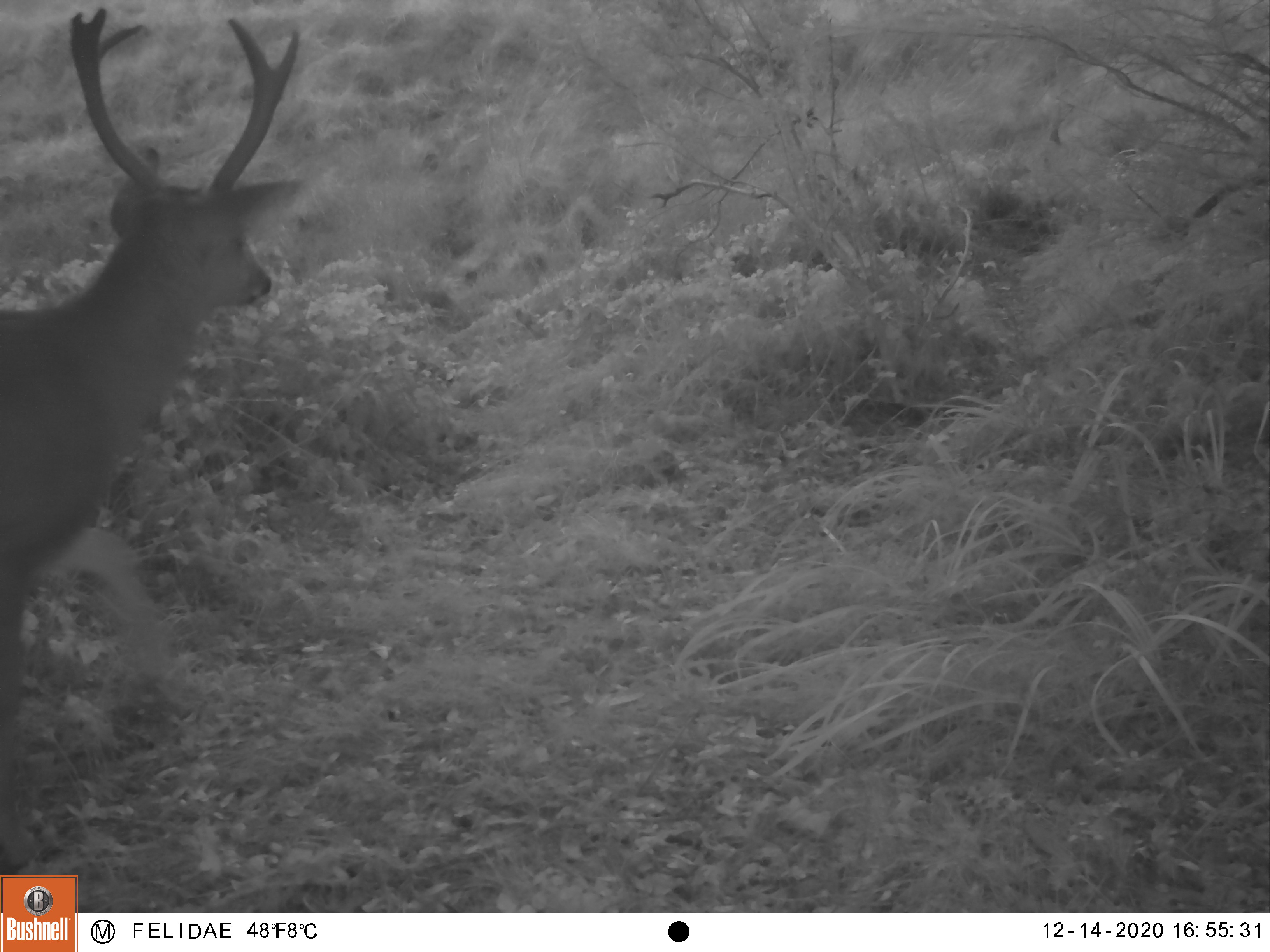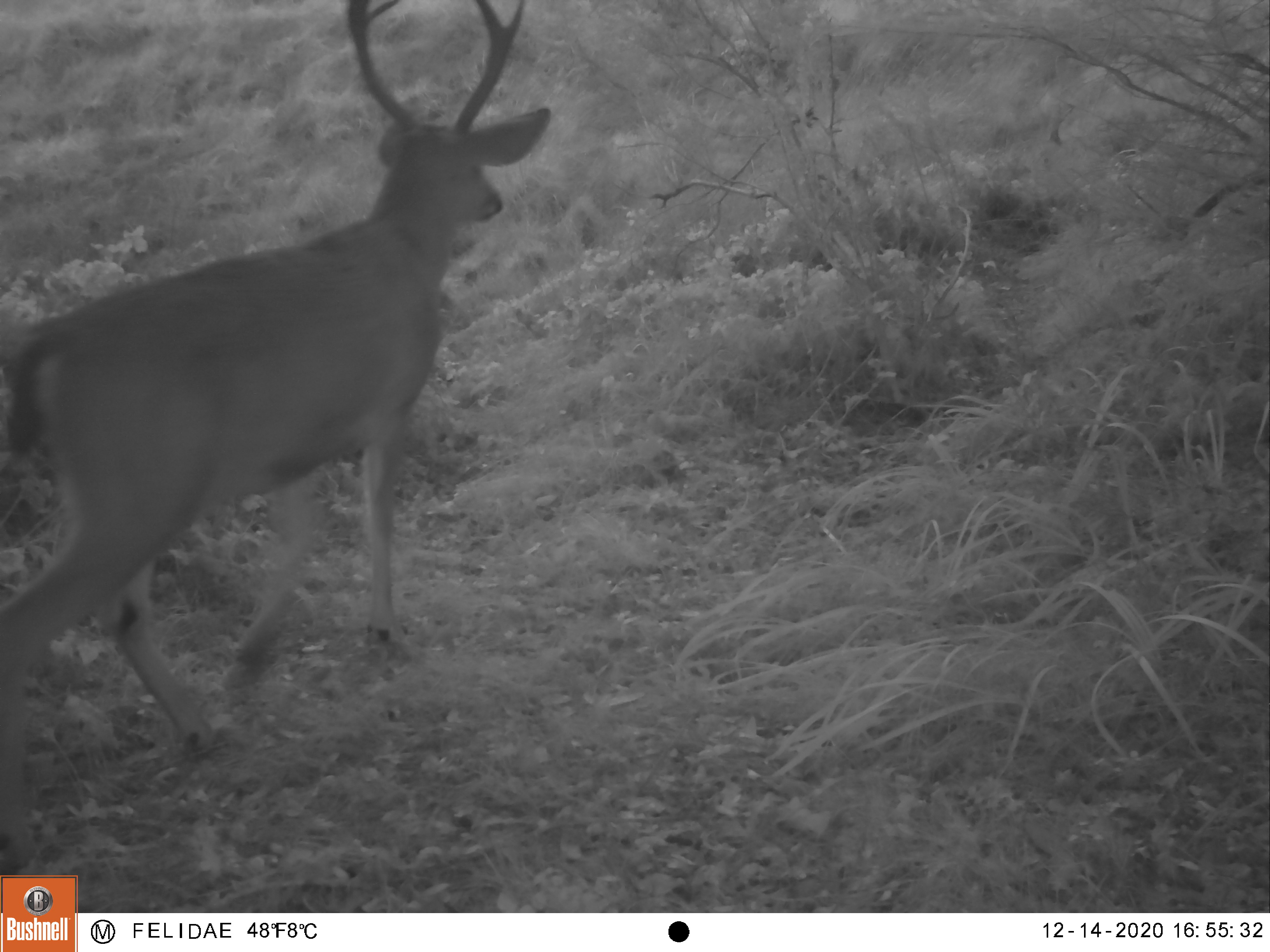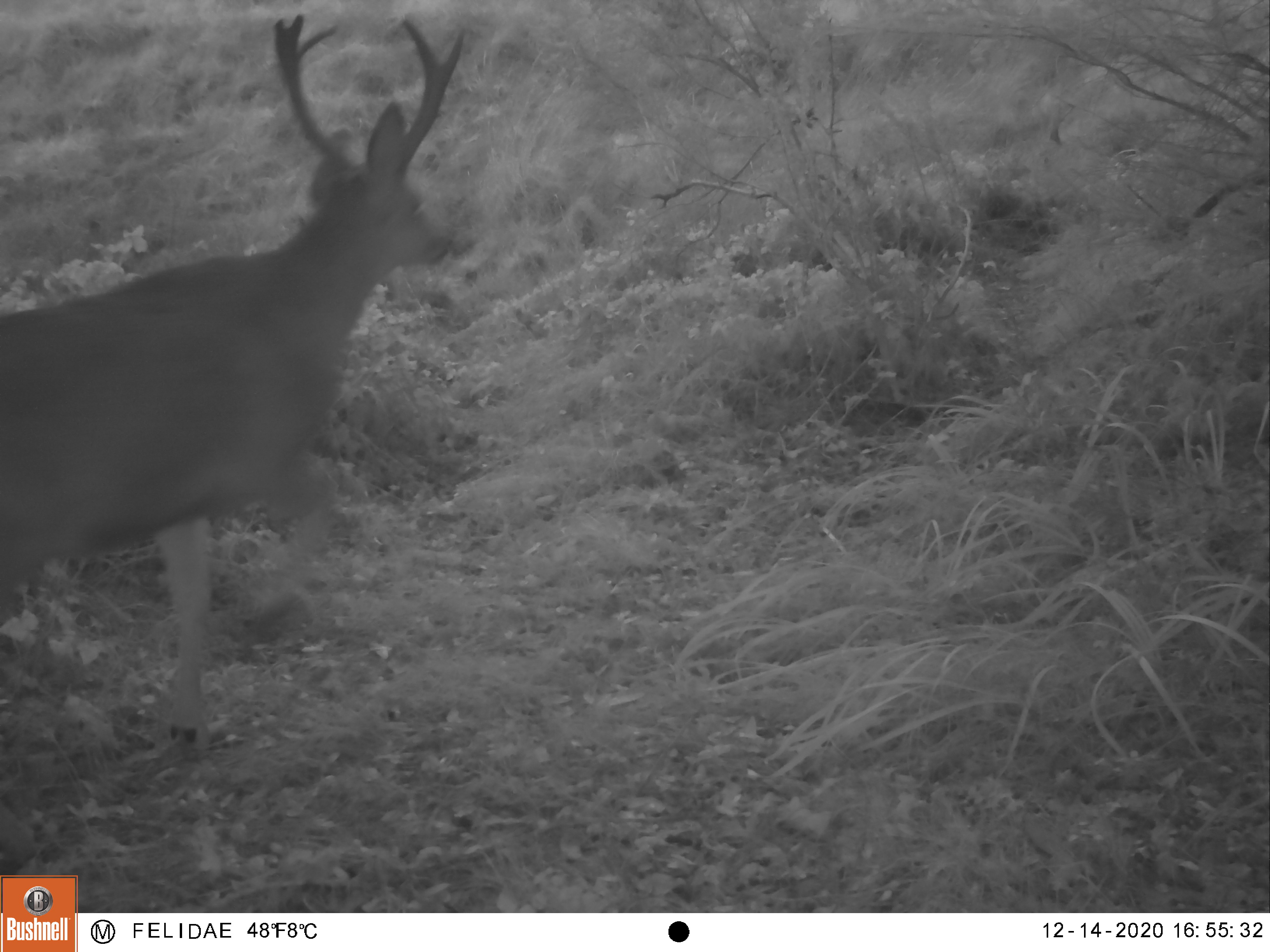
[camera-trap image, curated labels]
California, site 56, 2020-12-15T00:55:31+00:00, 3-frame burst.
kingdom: Animalia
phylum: Chordata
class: Mammalia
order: Artiodactyla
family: Cervidae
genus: Odocoileus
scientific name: Odocoileus hemionus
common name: mule deer